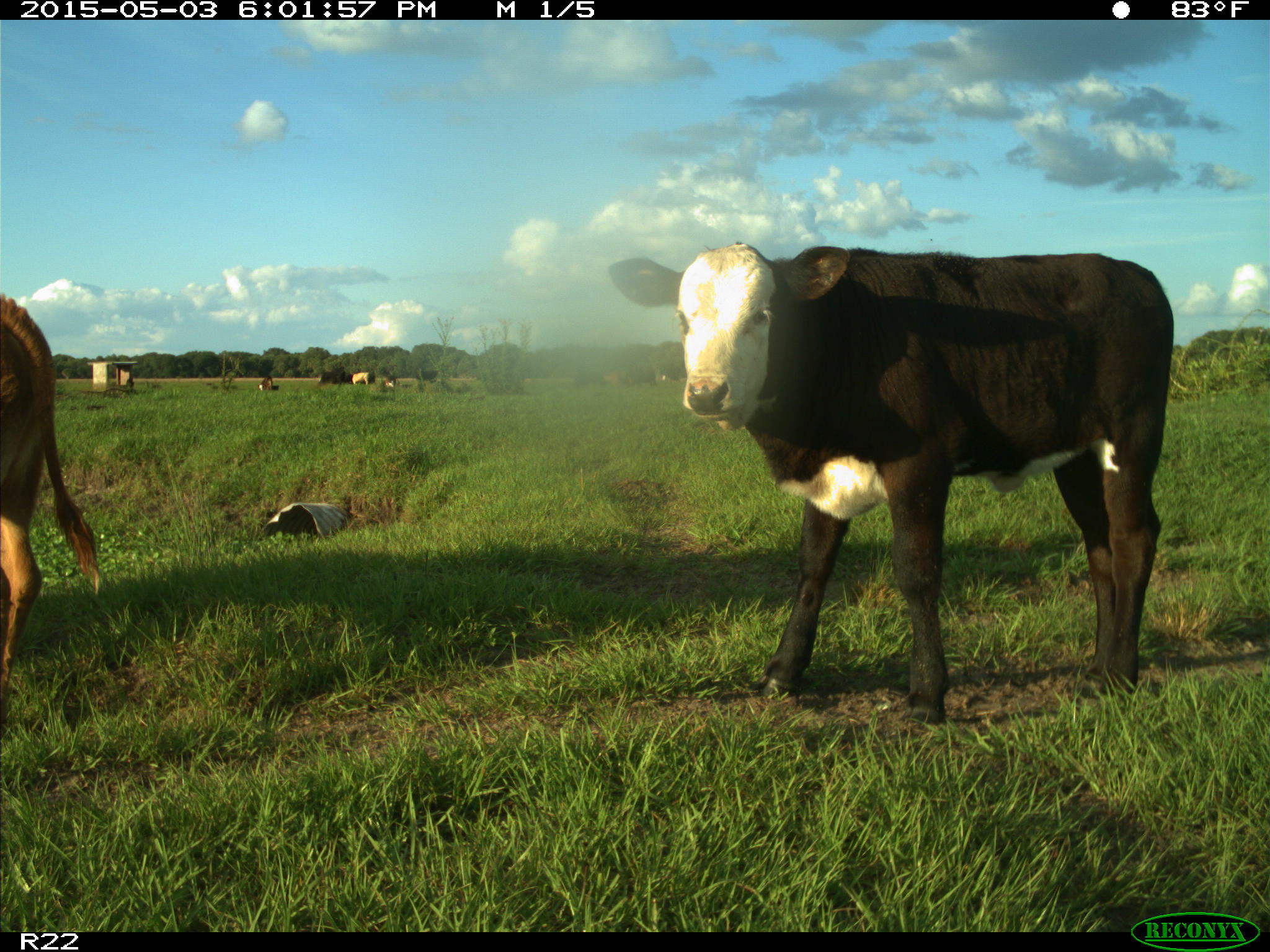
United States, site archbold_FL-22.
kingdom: Animalia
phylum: Chordata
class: Mammalia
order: Artiodactyla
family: Bovidae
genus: Bos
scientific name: Bos taurus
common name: domestic cow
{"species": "Bos taurus (domestic cow)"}